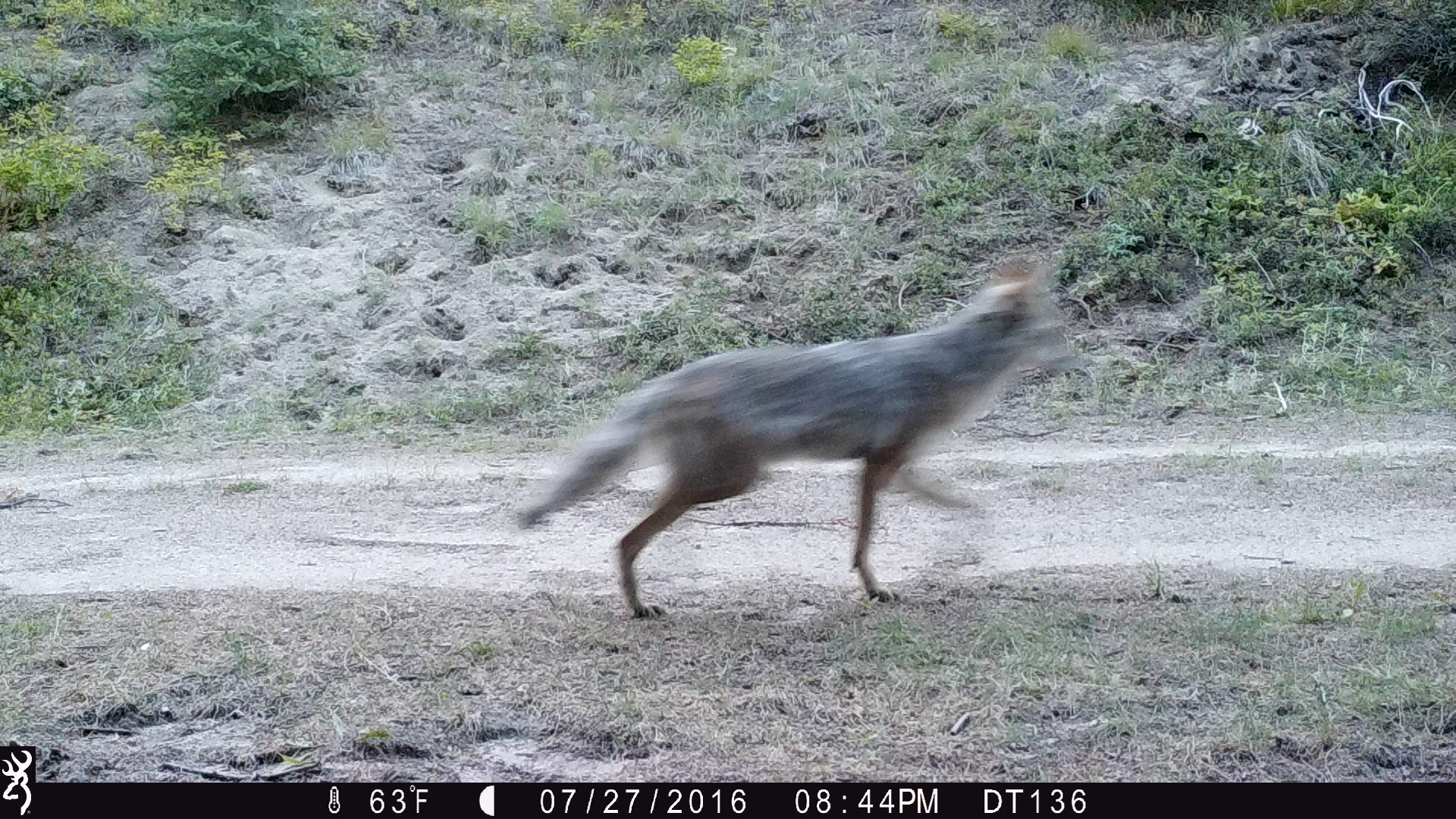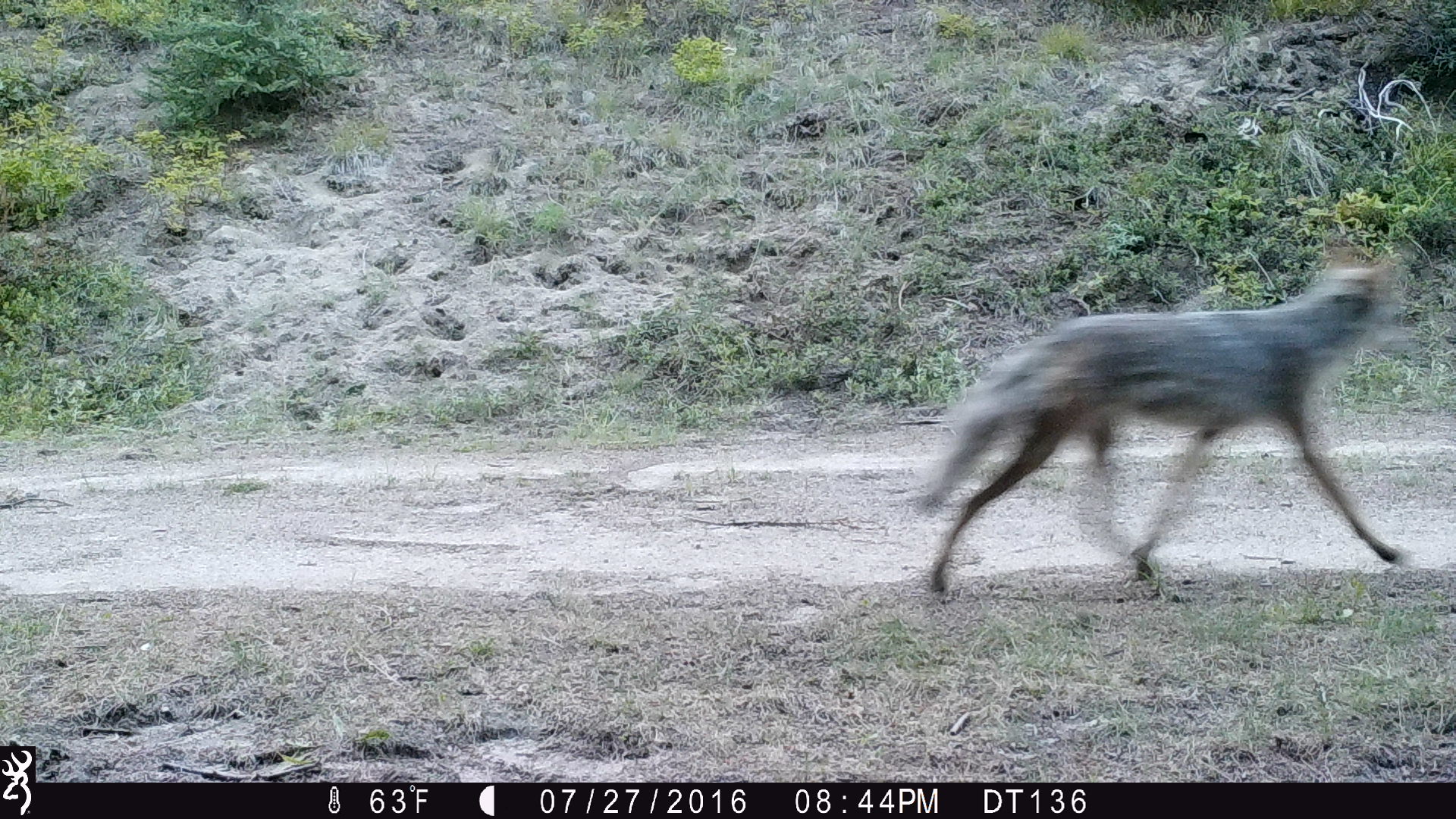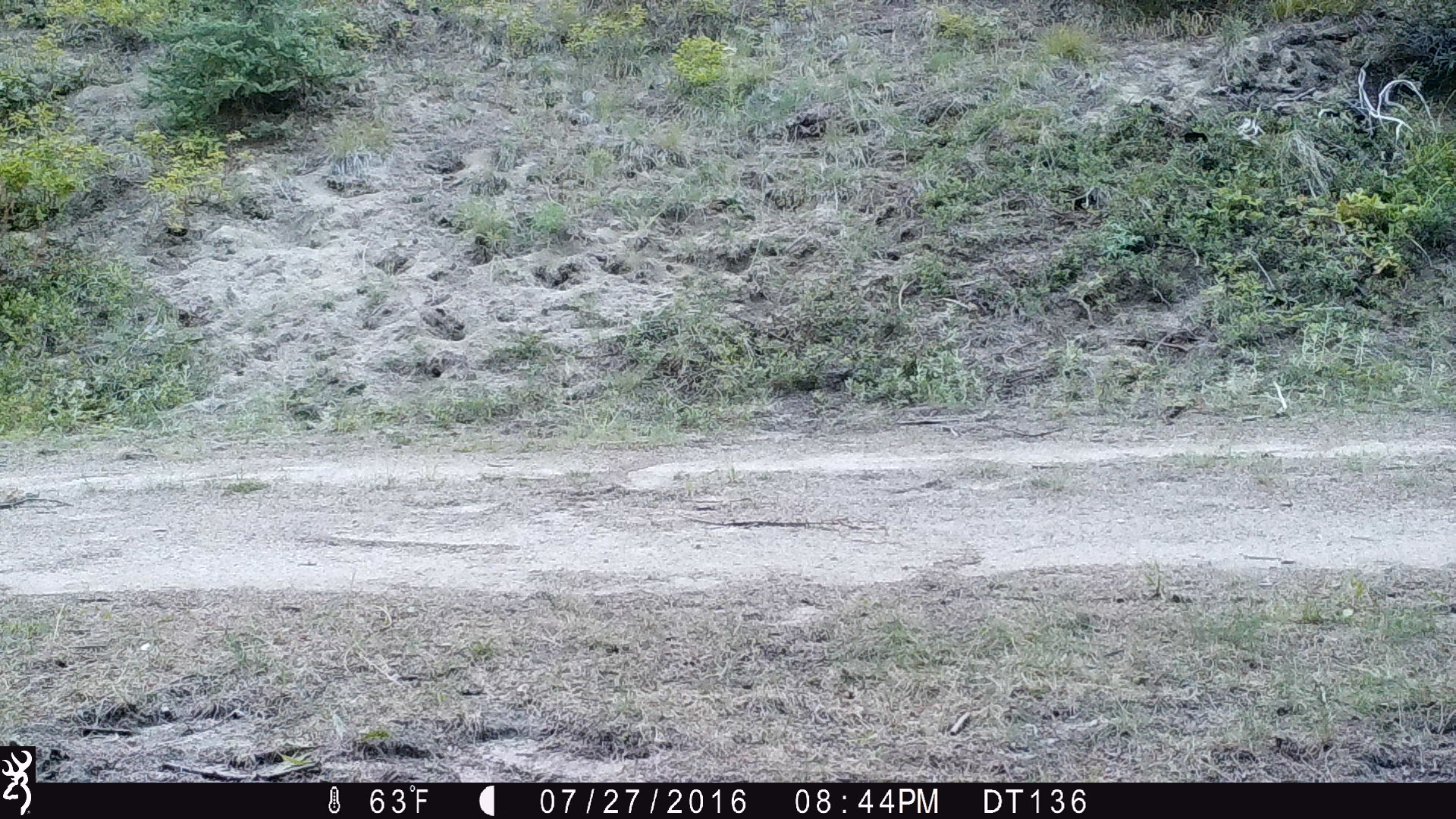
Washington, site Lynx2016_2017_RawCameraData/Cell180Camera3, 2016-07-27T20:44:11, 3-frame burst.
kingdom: Animalia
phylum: Chordata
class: Mammalia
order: Carnivora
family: Canidae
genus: Canis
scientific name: Canis latrans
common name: coyote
Canis latrans (coyote). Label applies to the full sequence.